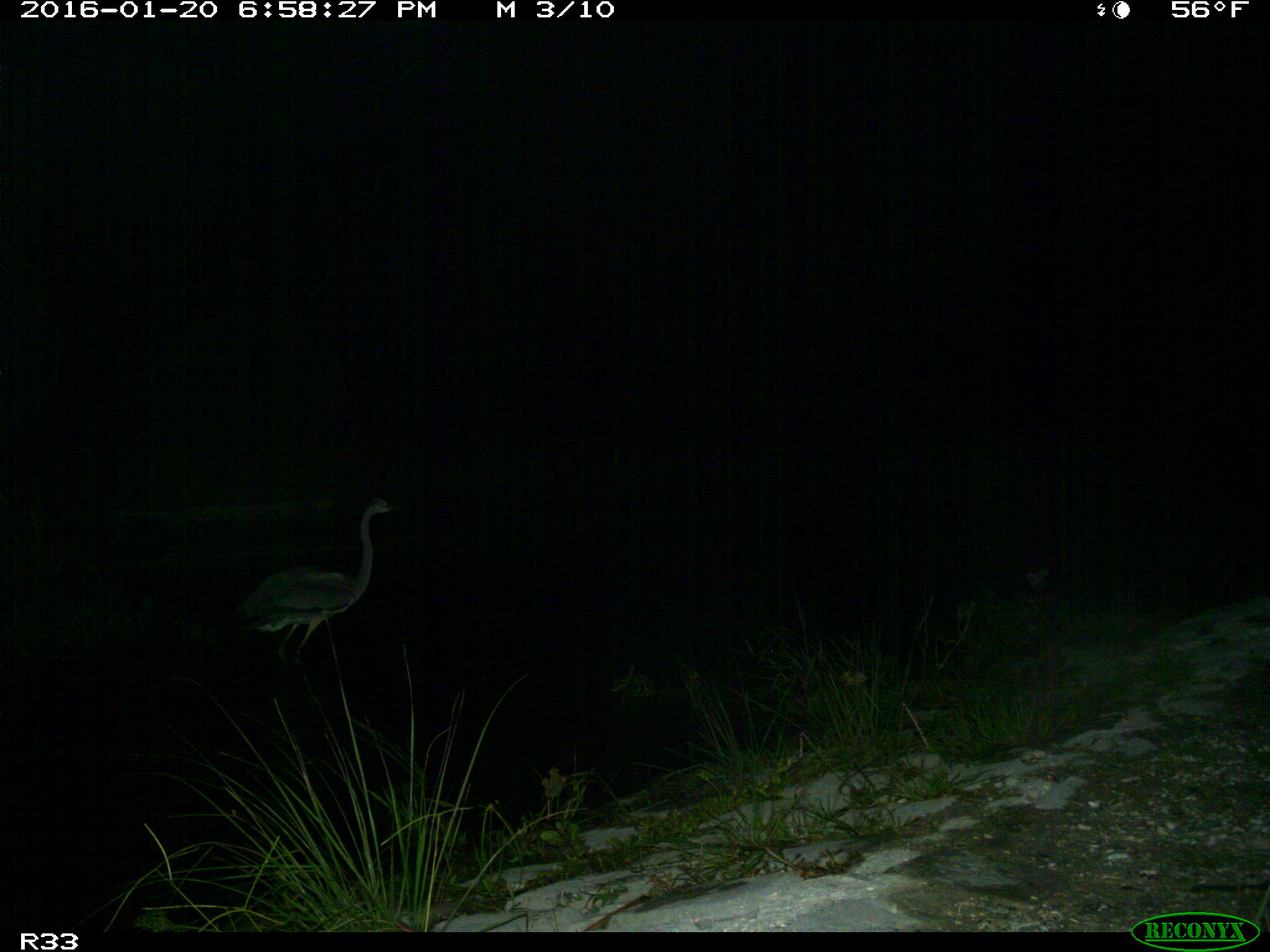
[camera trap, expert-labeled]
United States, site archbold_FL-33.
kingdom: Animalia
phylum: Chordata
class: Aves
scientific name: Aves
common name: birds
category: unidentified bird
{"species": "unidentified bird (birds) (Aves)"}